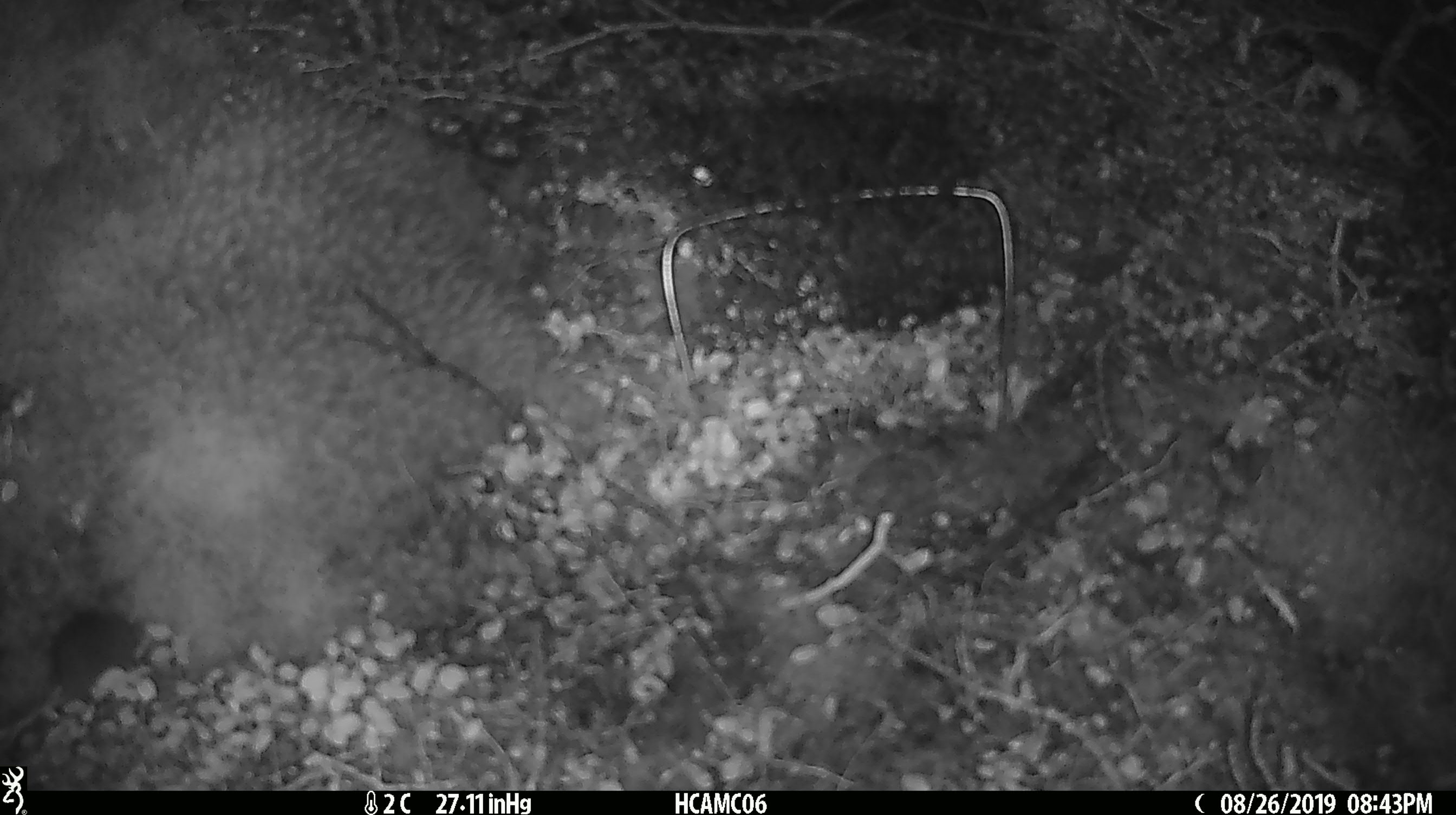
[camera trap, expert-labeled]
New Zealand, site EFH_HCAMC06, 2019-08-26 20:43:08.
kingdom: Animalia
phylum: Chordata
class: Mammalia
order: Rodentia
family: Muridae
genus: Mus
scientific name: Mus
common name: mouse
Mouse (Mus).